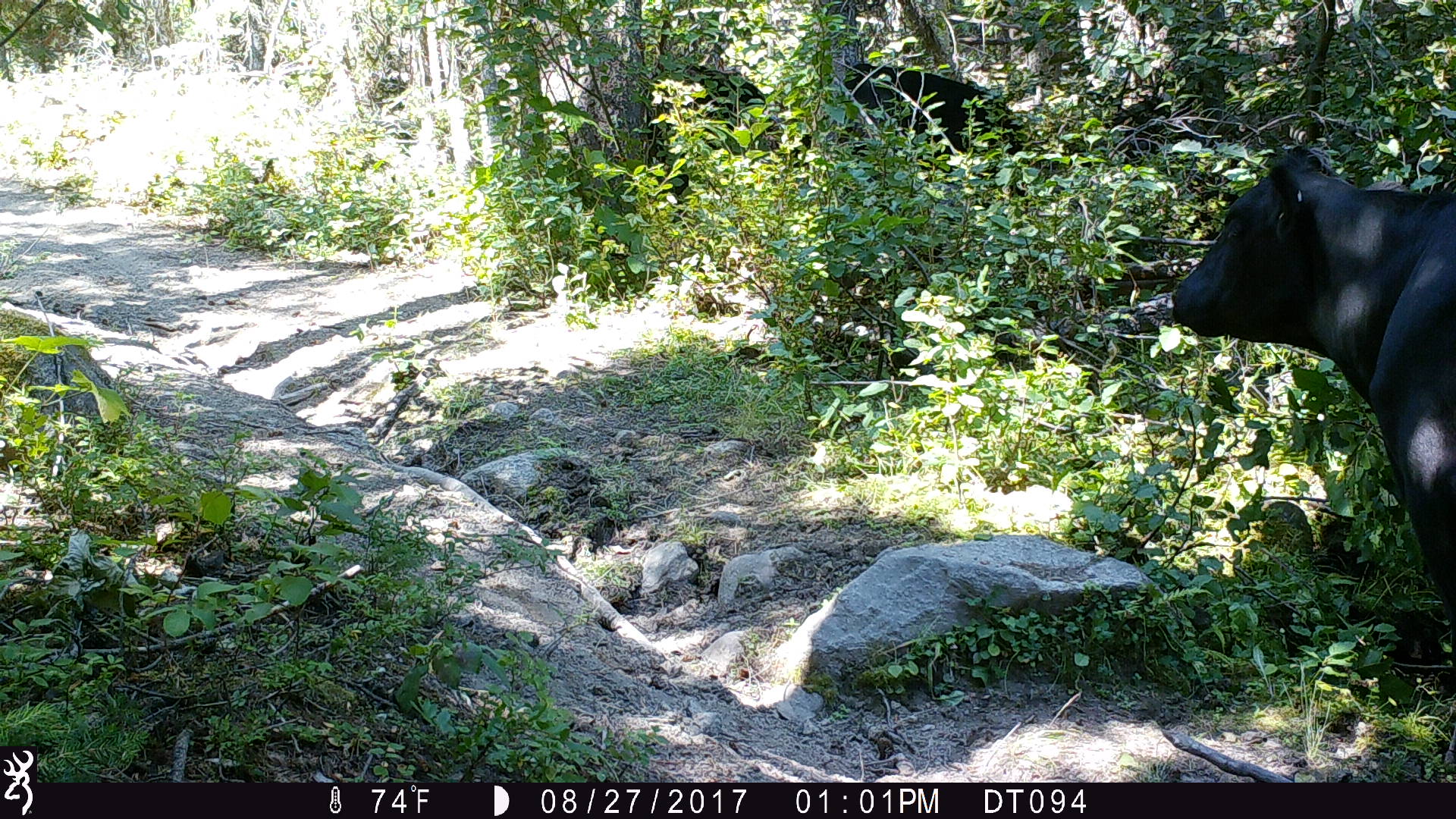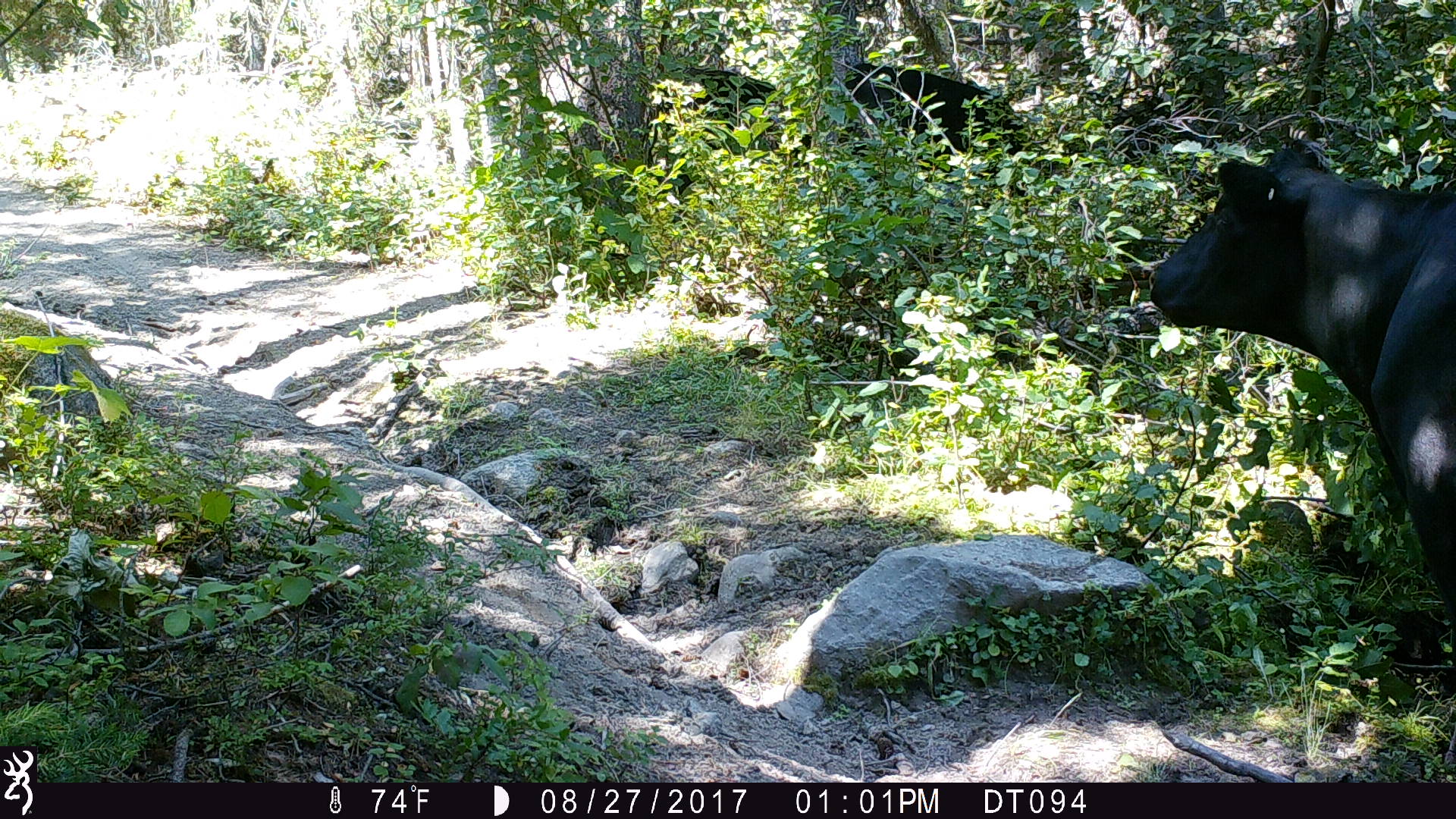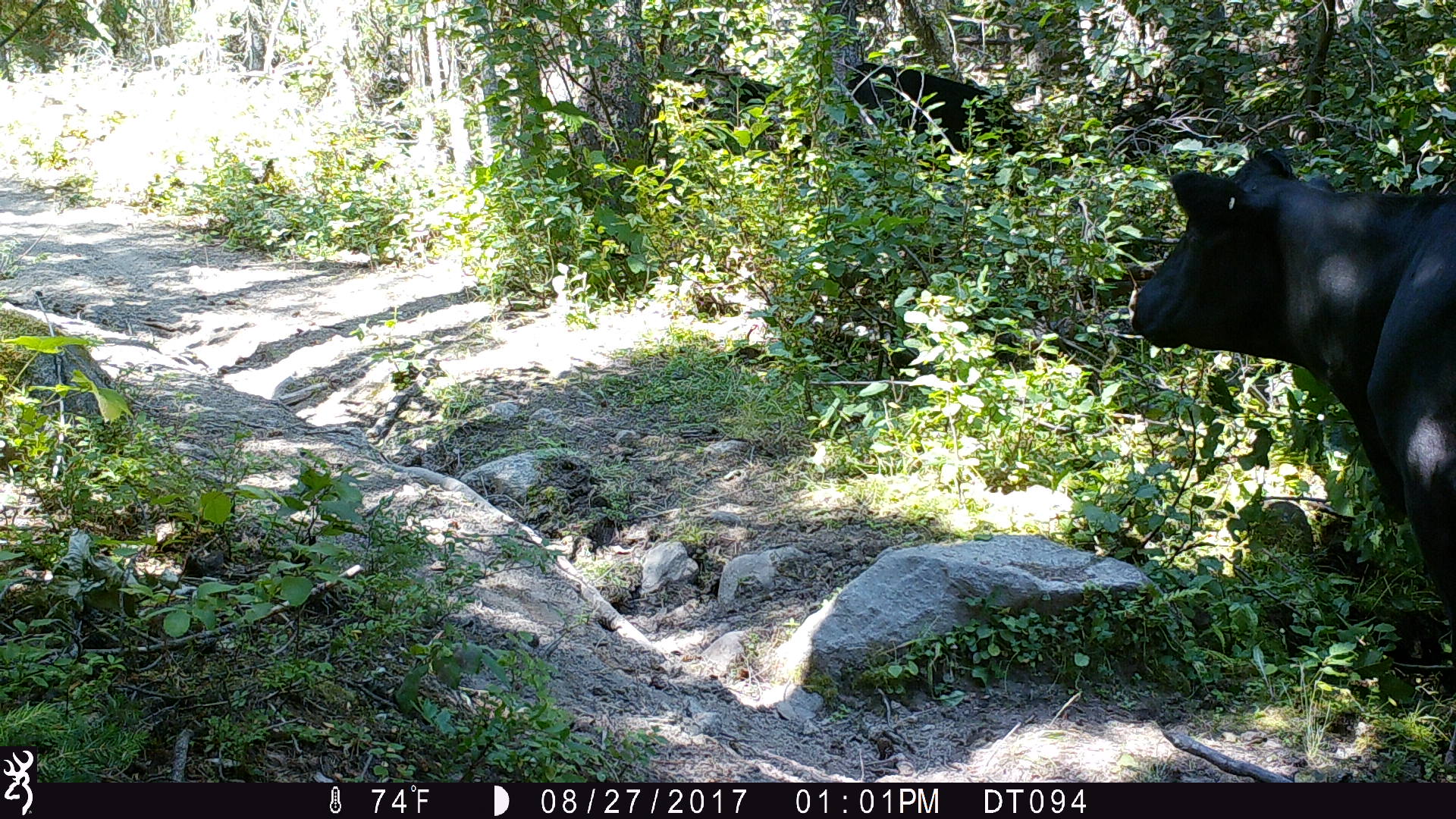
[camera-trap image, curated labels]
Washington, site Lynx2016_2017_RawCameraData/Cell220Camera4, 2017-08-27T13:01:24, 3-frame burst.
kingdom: Animalia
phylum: Chordata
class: Mammalia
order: Artiodactyla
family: Bovidae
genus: Bos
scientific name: Bos taurus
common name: domestic cattle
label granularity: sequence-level